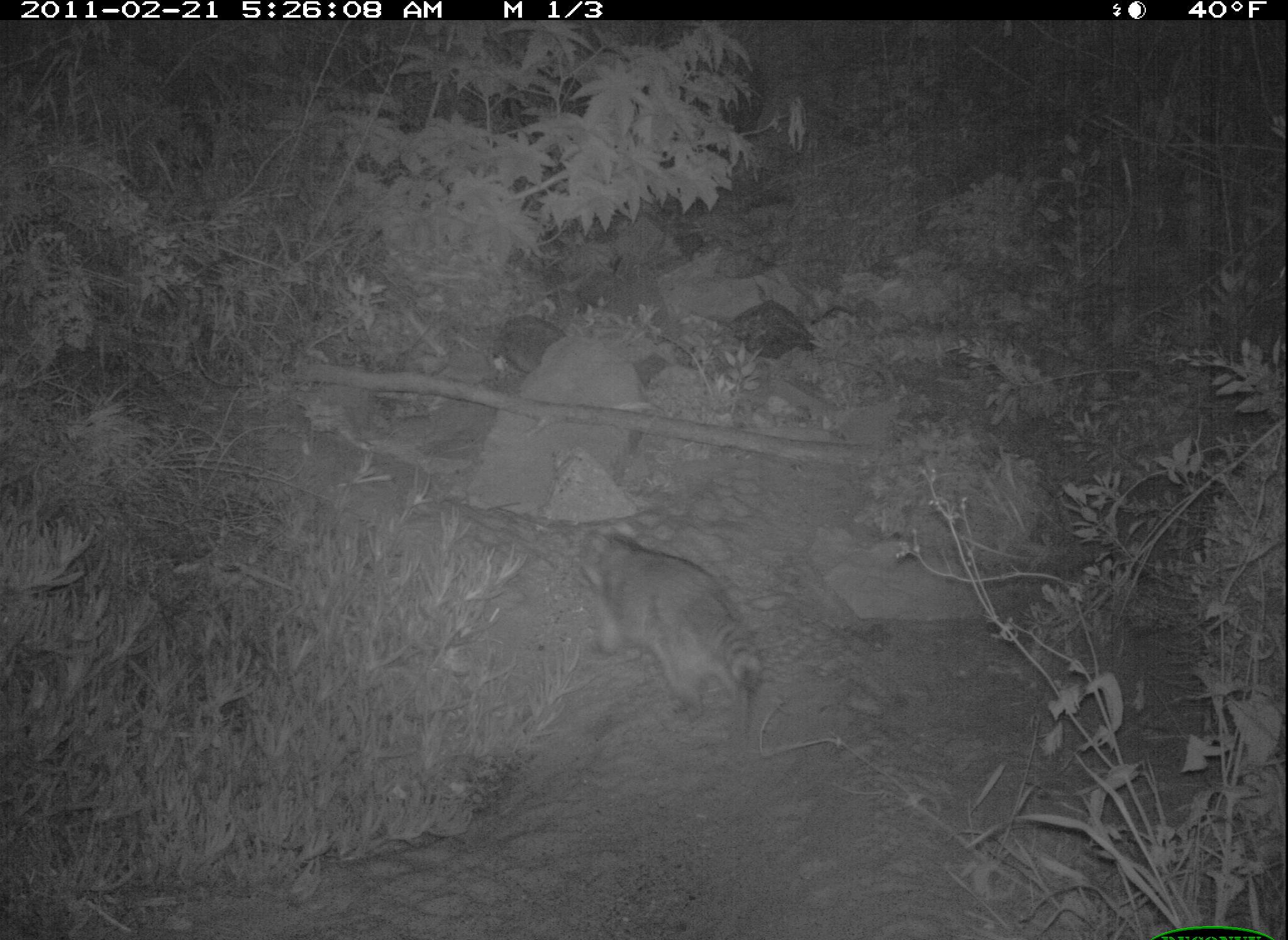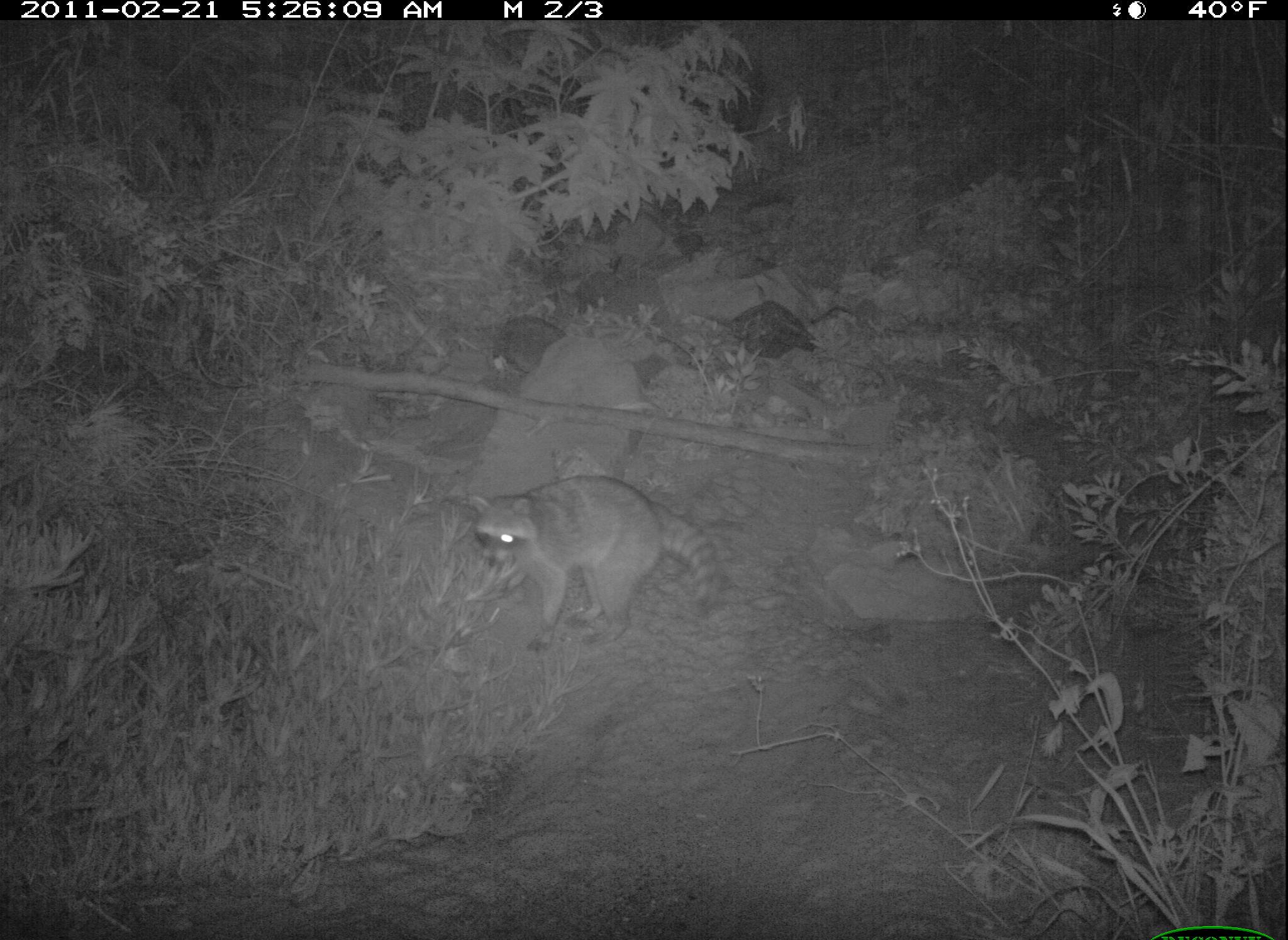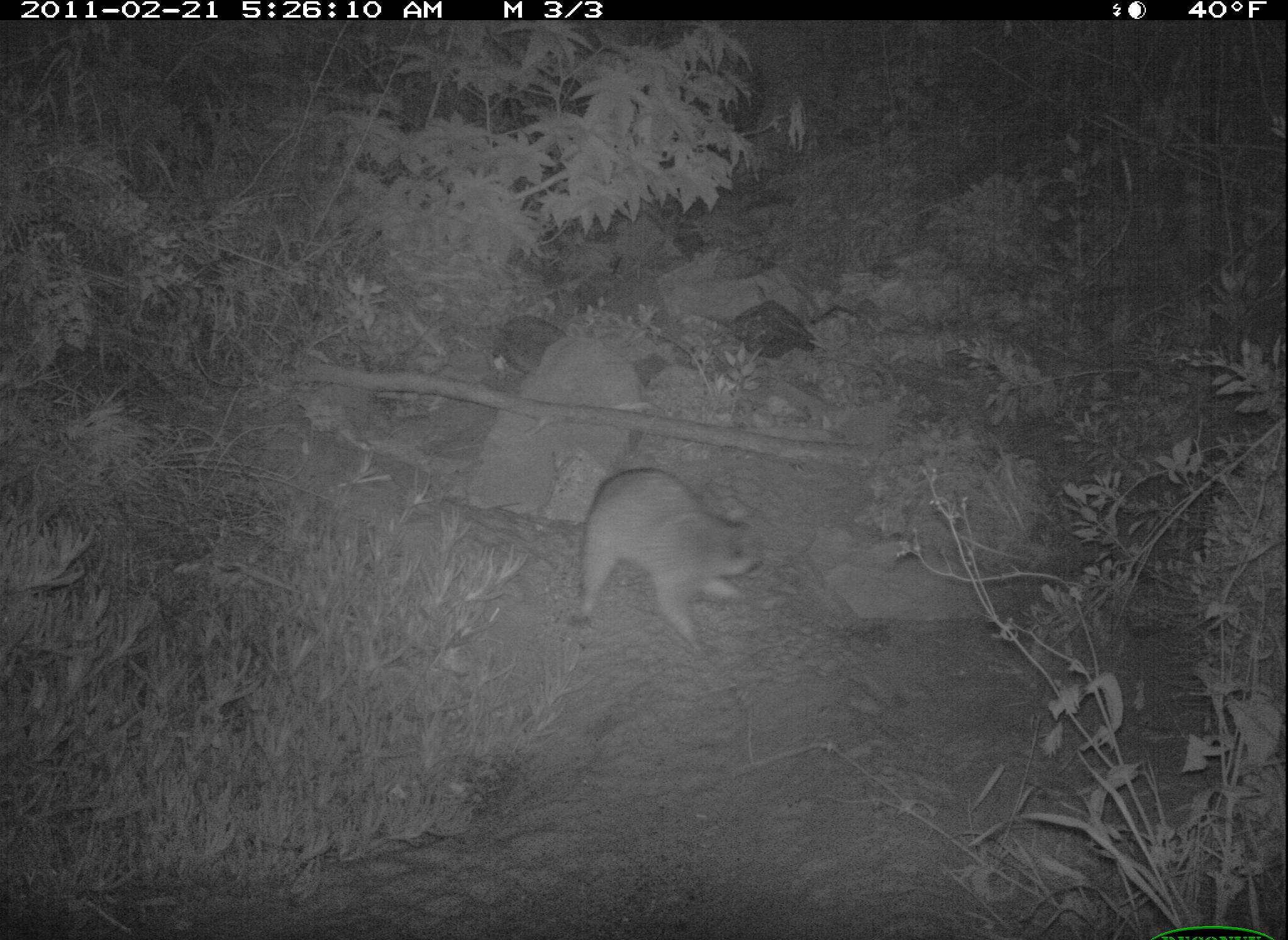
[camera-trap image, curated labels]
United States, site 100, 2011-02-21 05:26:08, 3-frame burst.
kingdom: Animalia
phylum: Chordata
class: Mammalia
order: Carnivora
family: Procyonidae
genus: Procyon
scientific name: Procyon lotor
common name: raccoon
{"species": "raccoon (Procyon lotor)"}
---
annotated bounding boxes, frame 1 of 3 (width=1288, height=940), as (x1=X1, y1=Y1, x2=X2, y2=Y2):
raccoon: (x1=567, y1=511, x2=778, y2=738)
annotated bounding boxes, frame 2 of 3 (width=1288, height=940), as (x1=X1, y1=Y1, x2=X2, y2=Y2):
raccoon: (x1=448, y1=465, x2=755, y2=659)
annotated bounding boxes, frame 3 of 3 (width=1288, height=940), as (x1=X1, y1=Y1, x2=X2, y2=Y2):
raccoon: (x1=557, y1=453, x2=786, y2=664)